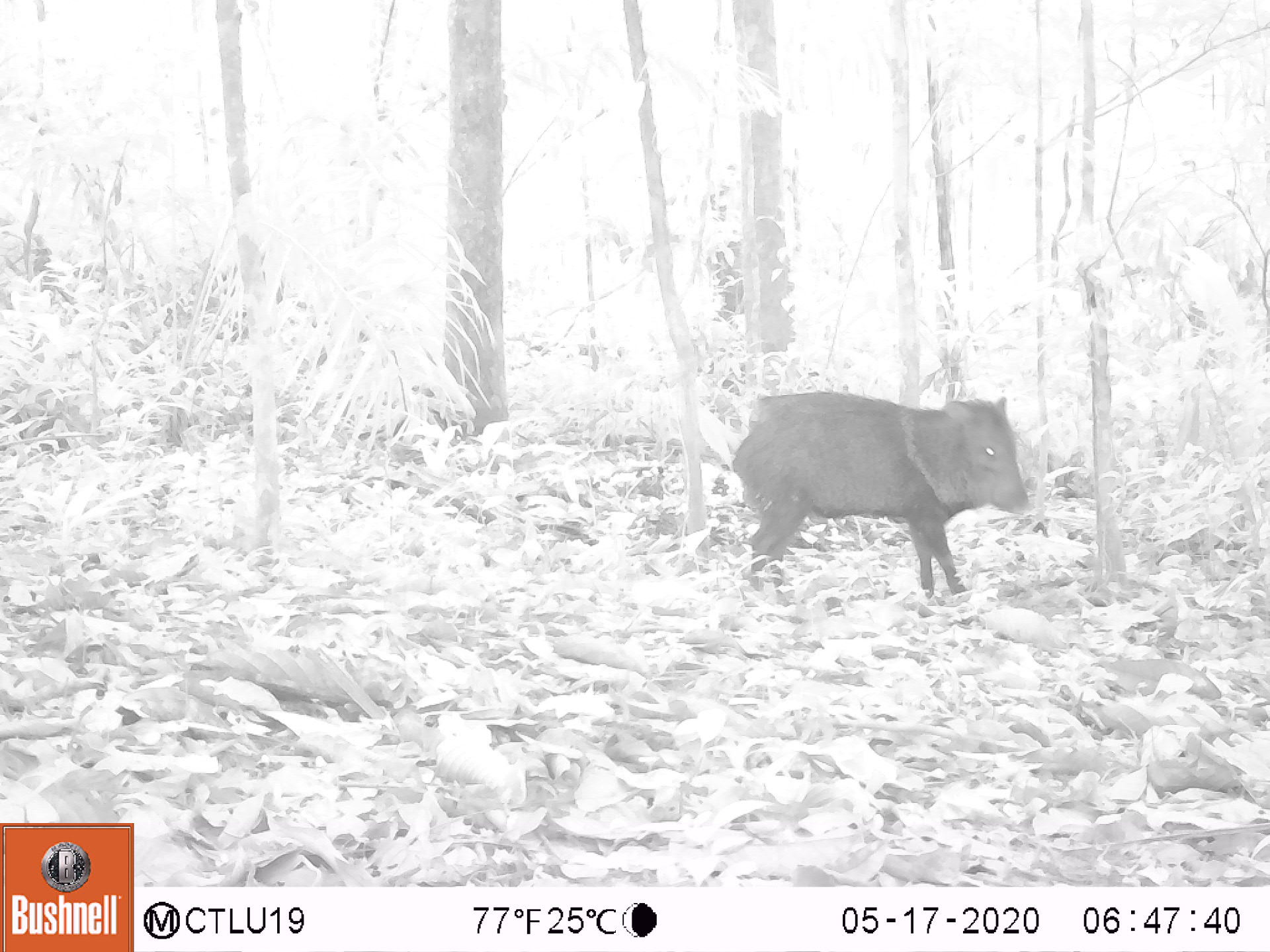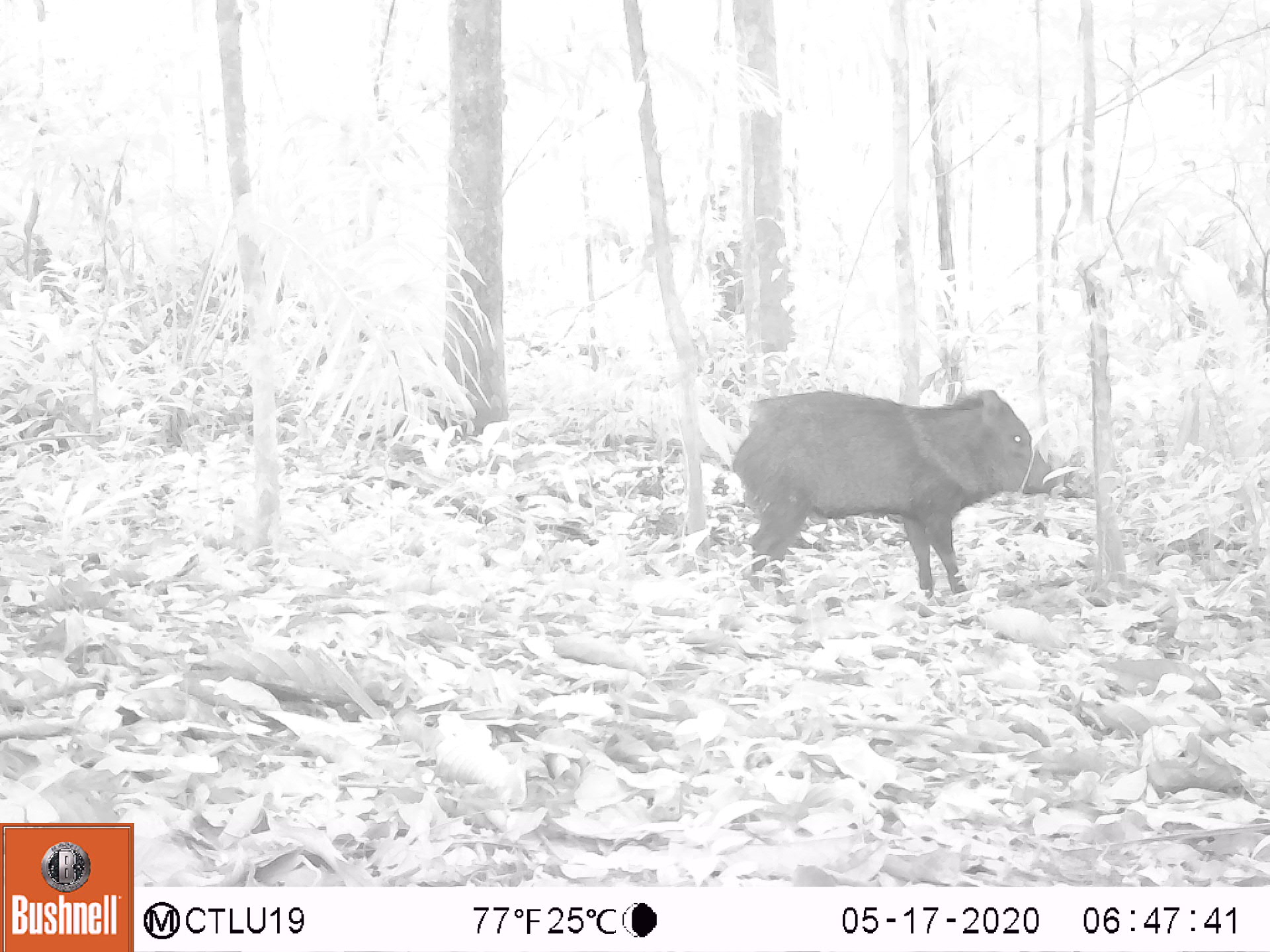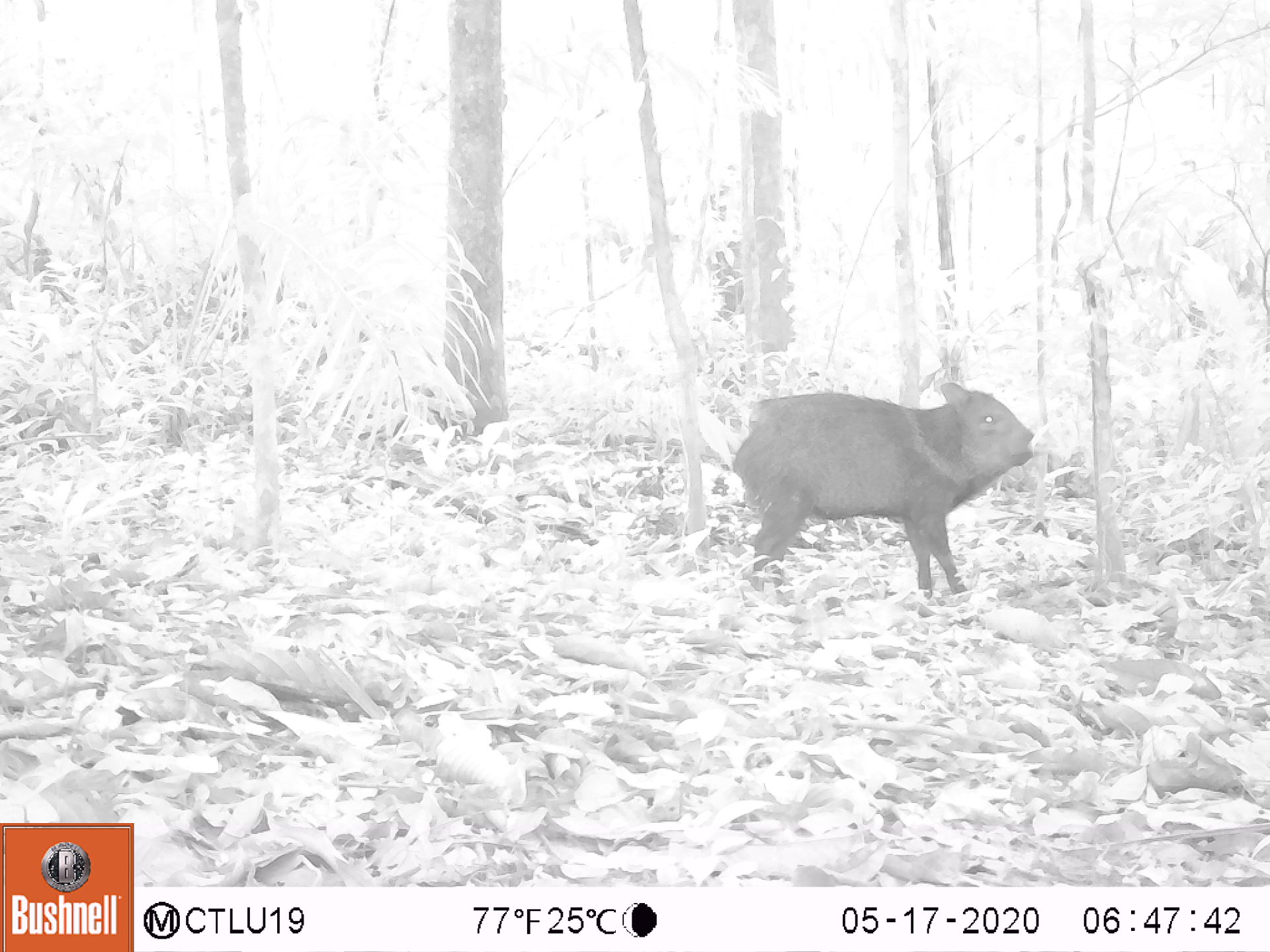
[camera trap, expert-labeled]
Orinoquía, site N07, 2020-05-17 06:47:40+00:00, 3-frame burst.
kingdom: Animalia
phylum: Chordata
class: Mammalia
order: Artiodactyla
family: Tayassuidae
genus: Pecari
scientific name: Pecari tajacu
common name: collared peccary